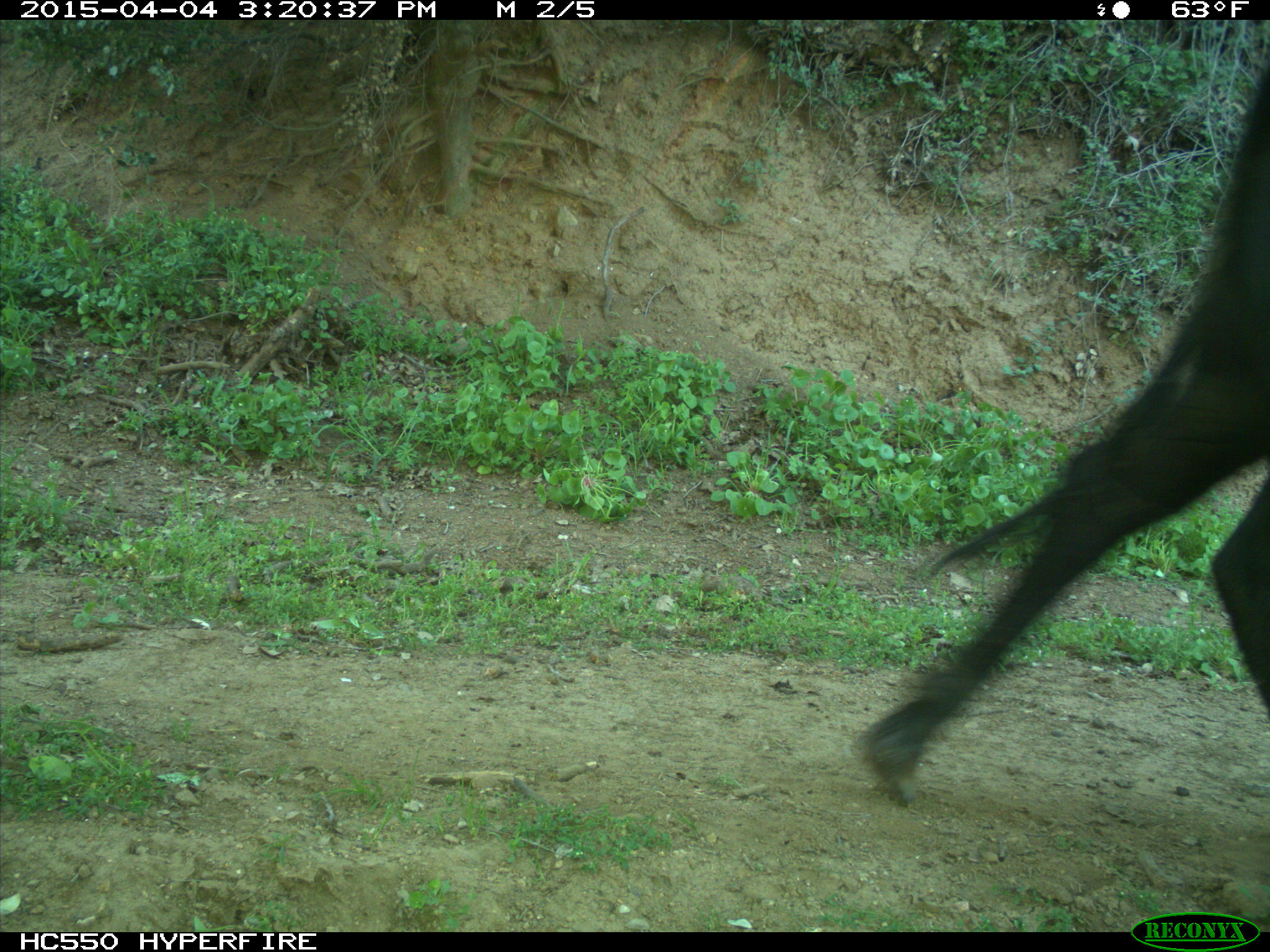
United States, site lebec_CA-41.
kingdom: Animalia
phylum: Chordata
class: Mammalia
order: Artiodactyla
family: Bovidae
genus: Bos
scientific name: Bos taurus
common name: domestic cow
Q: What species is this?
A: Bos taurus (domestic cow).